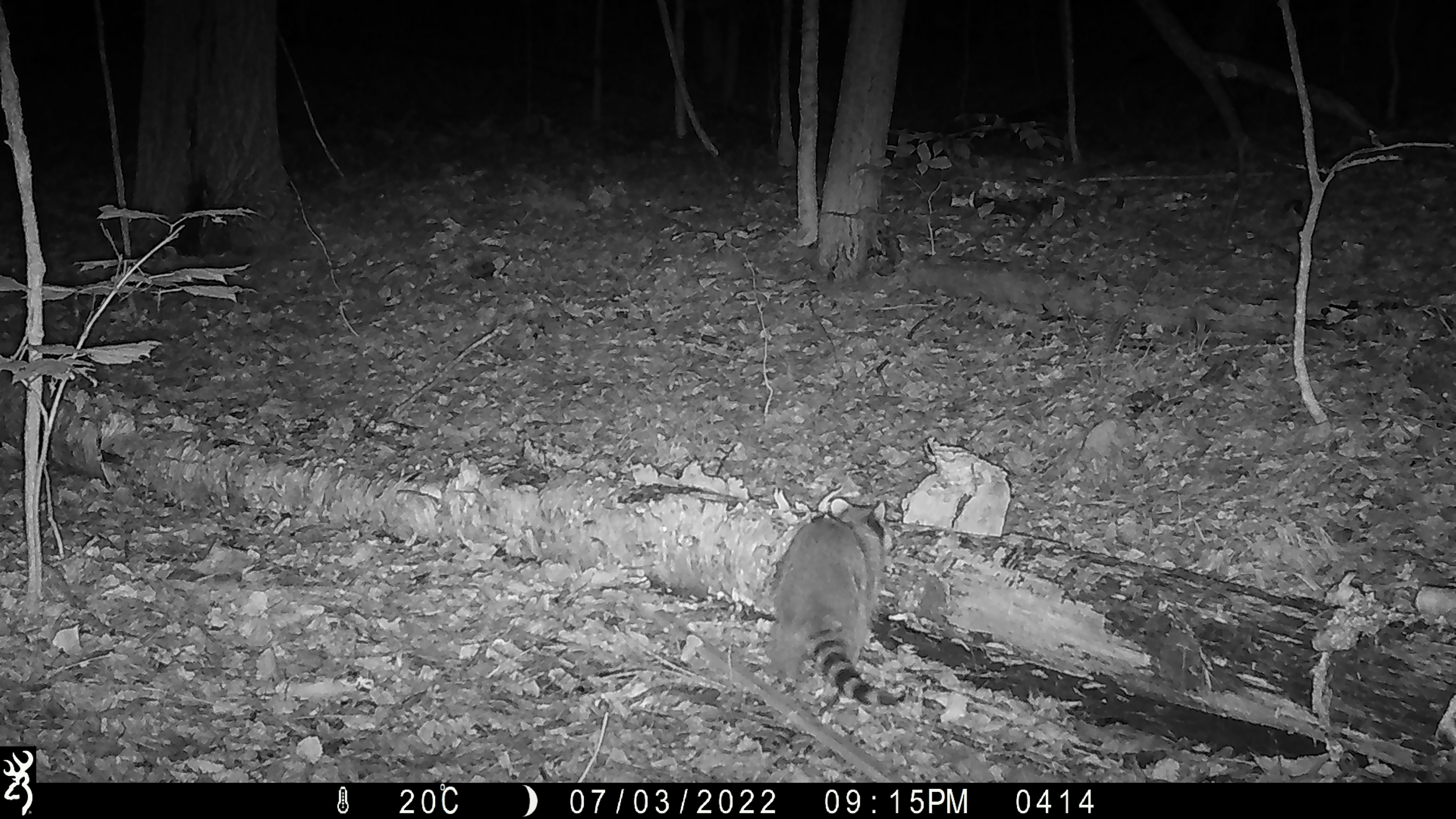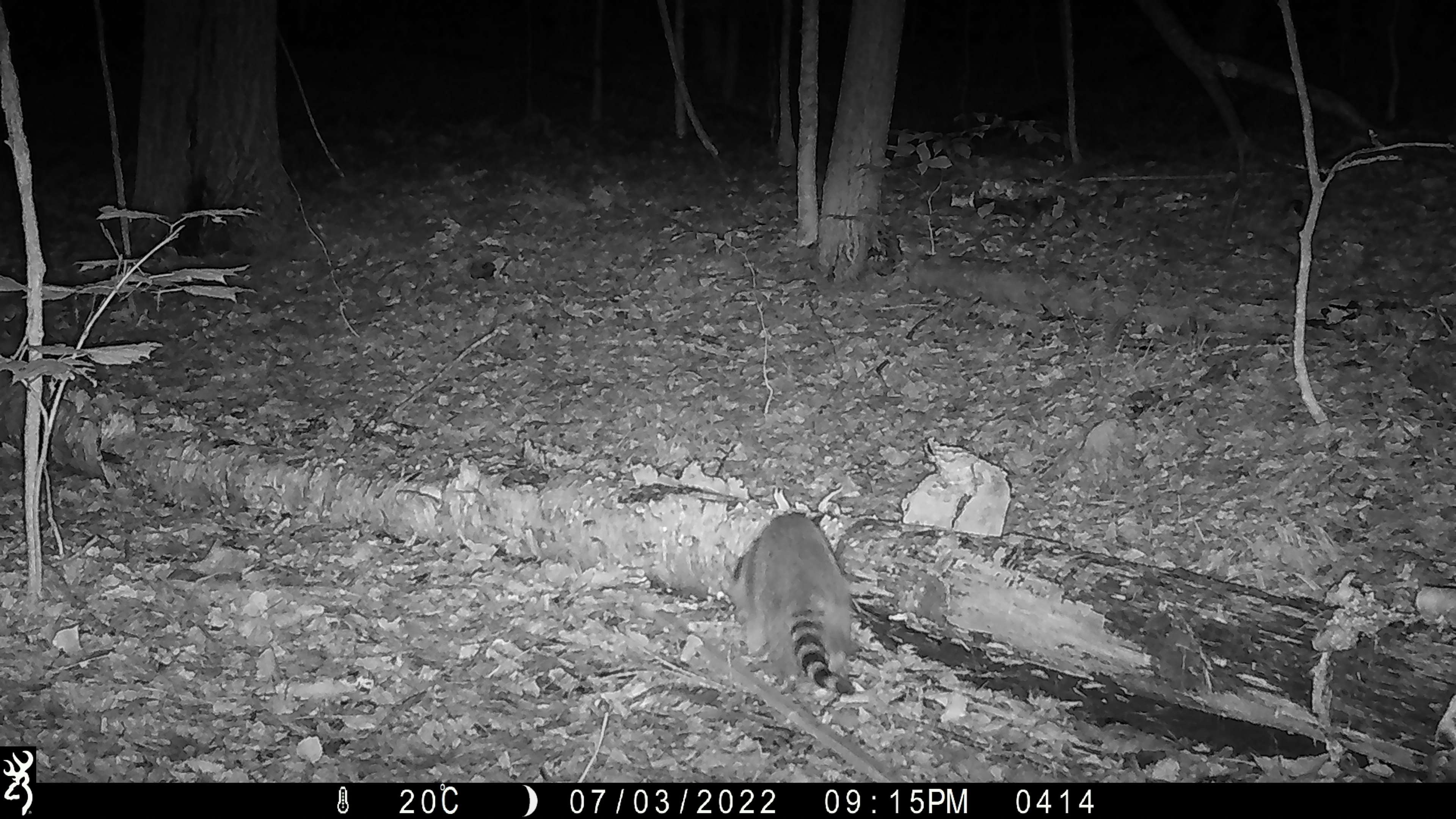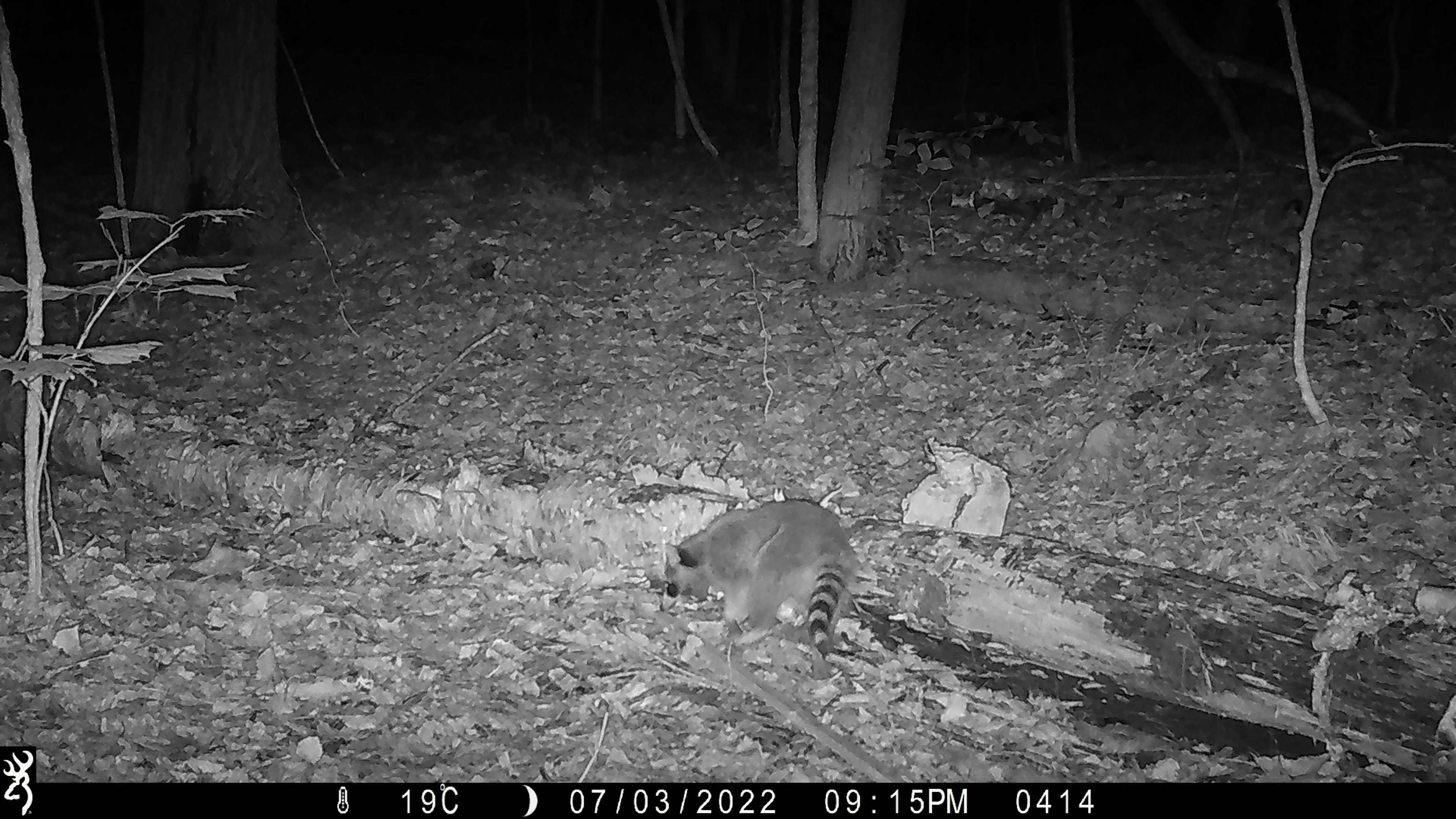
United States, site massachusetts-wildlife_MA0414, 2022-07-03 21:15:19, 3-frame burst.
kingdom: Animalia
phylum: Chordata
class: Mammalia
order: Carnivora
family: Procyonidae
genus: Procyon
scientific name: Procyon lotor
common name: raccoon